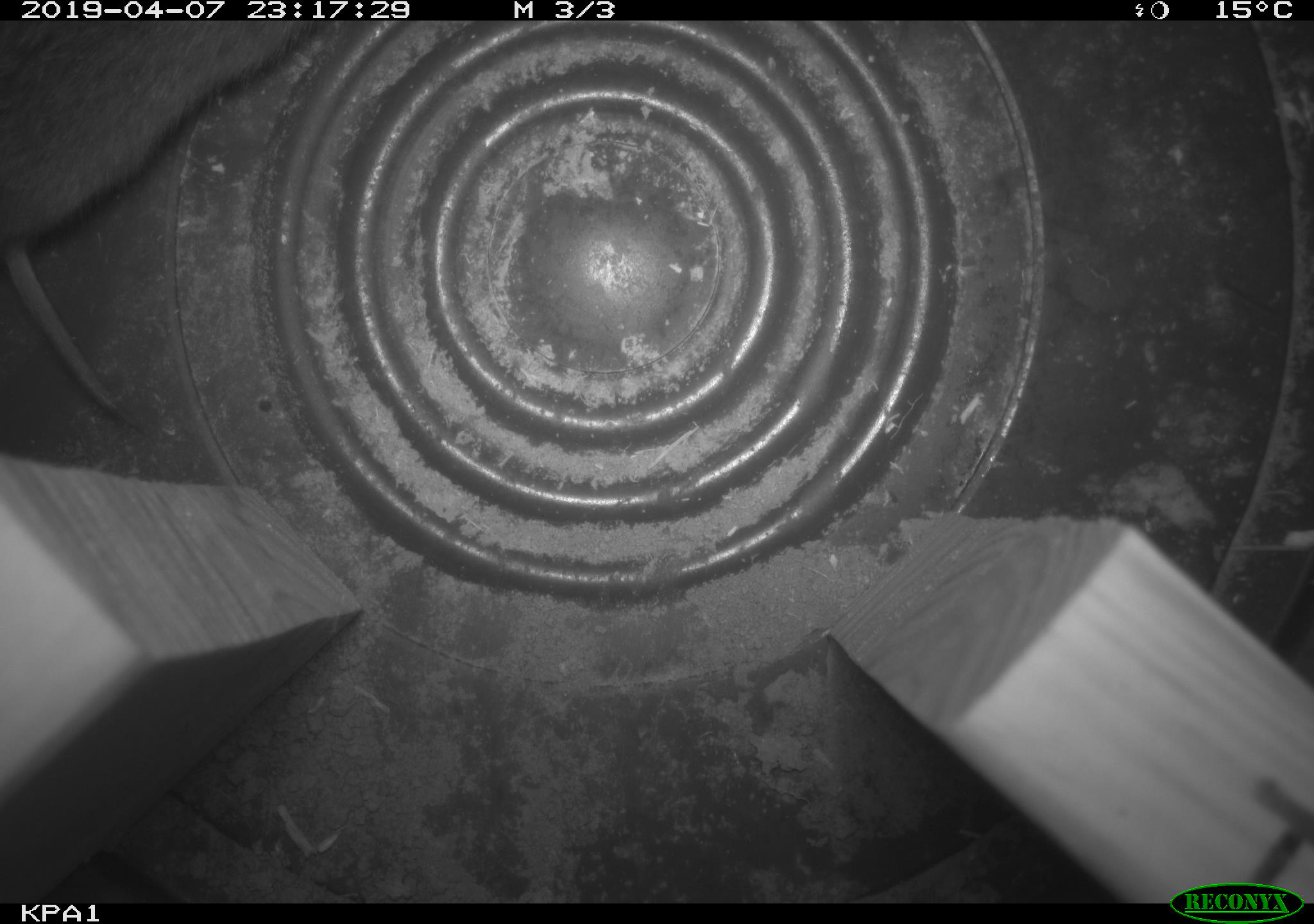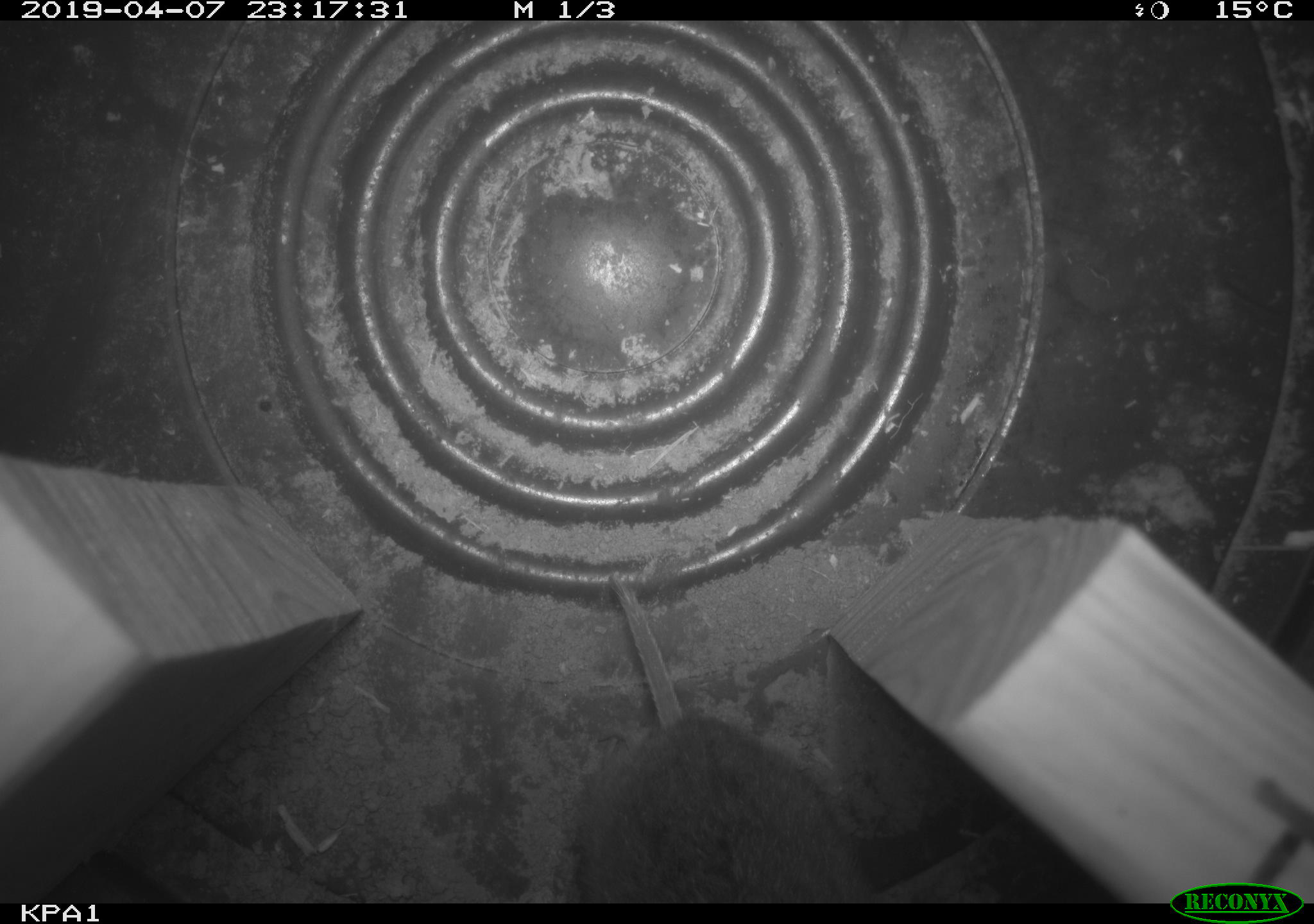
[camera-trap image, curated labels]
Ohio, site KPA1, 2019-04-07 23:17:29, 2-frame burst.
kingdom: Animalia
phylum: Chordata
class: Mammalia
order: Rodentia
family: Cricetidae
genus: Microtus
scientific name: Microtus pennsylvanicus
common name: meadow vole